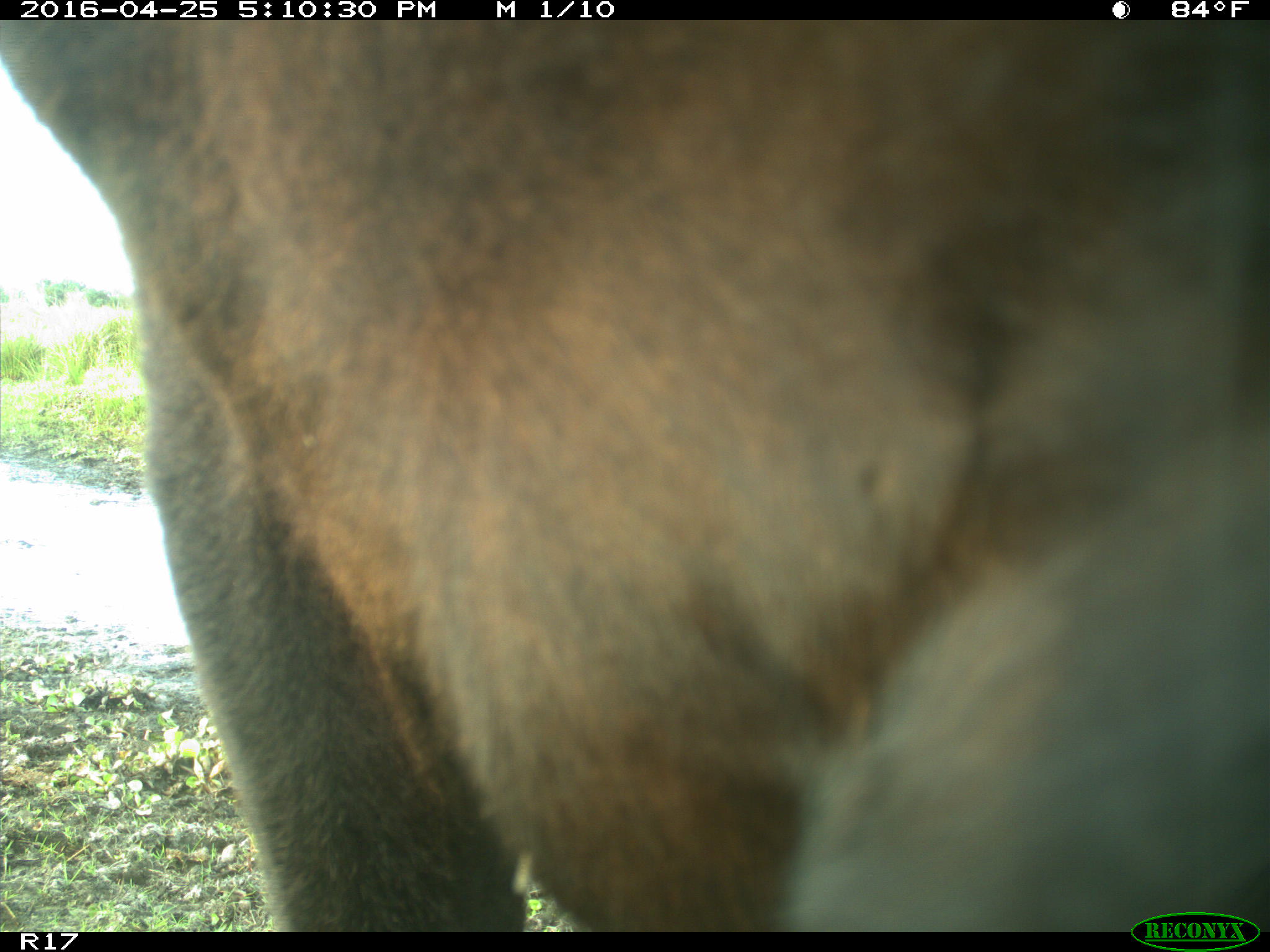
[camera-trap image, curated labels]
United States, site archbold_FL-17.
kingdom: Animalia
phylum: Chordata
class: Mammalia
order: Artiodactyla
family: Bovidae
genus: Bos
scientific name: Bos taurus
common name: domestic cow